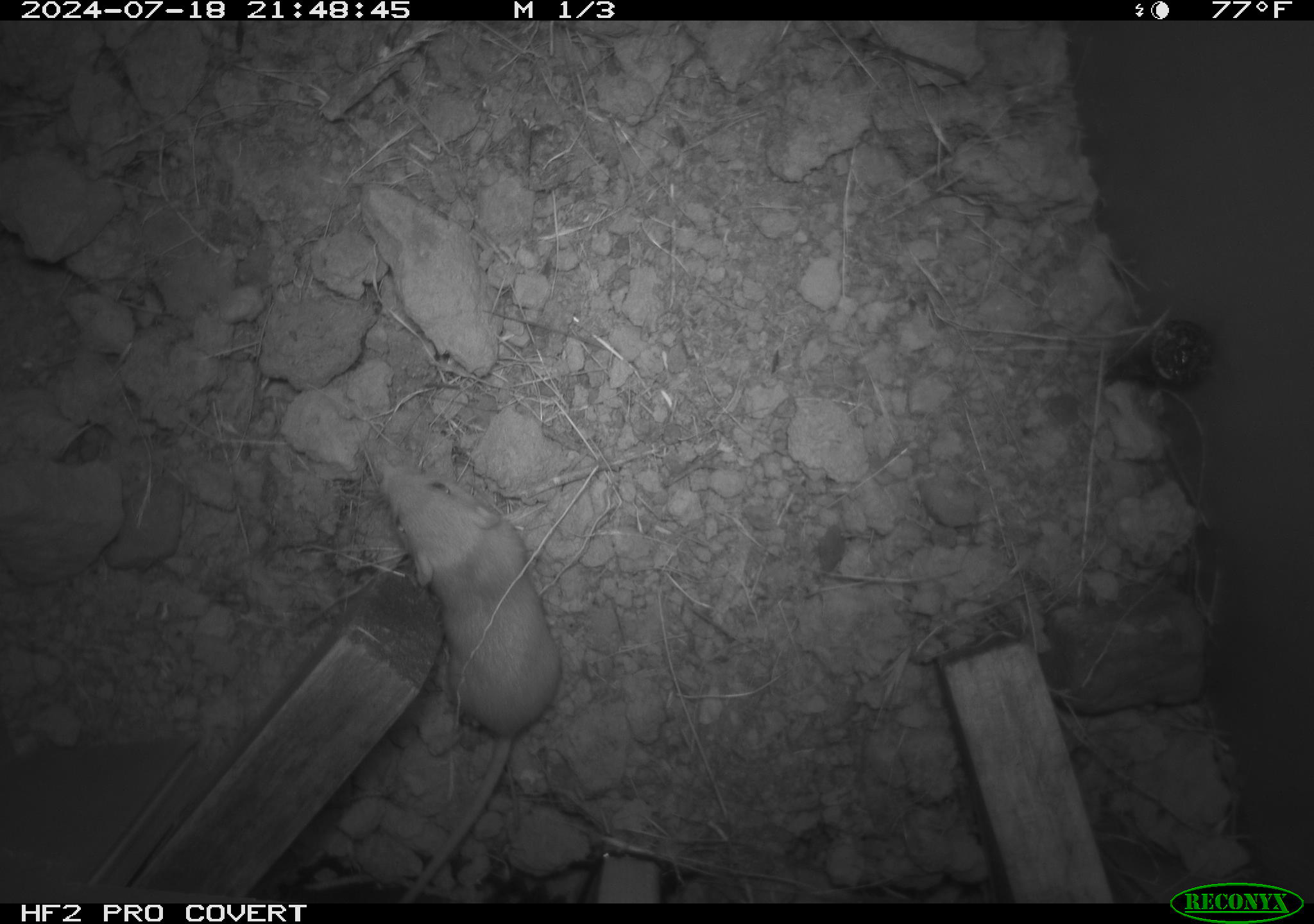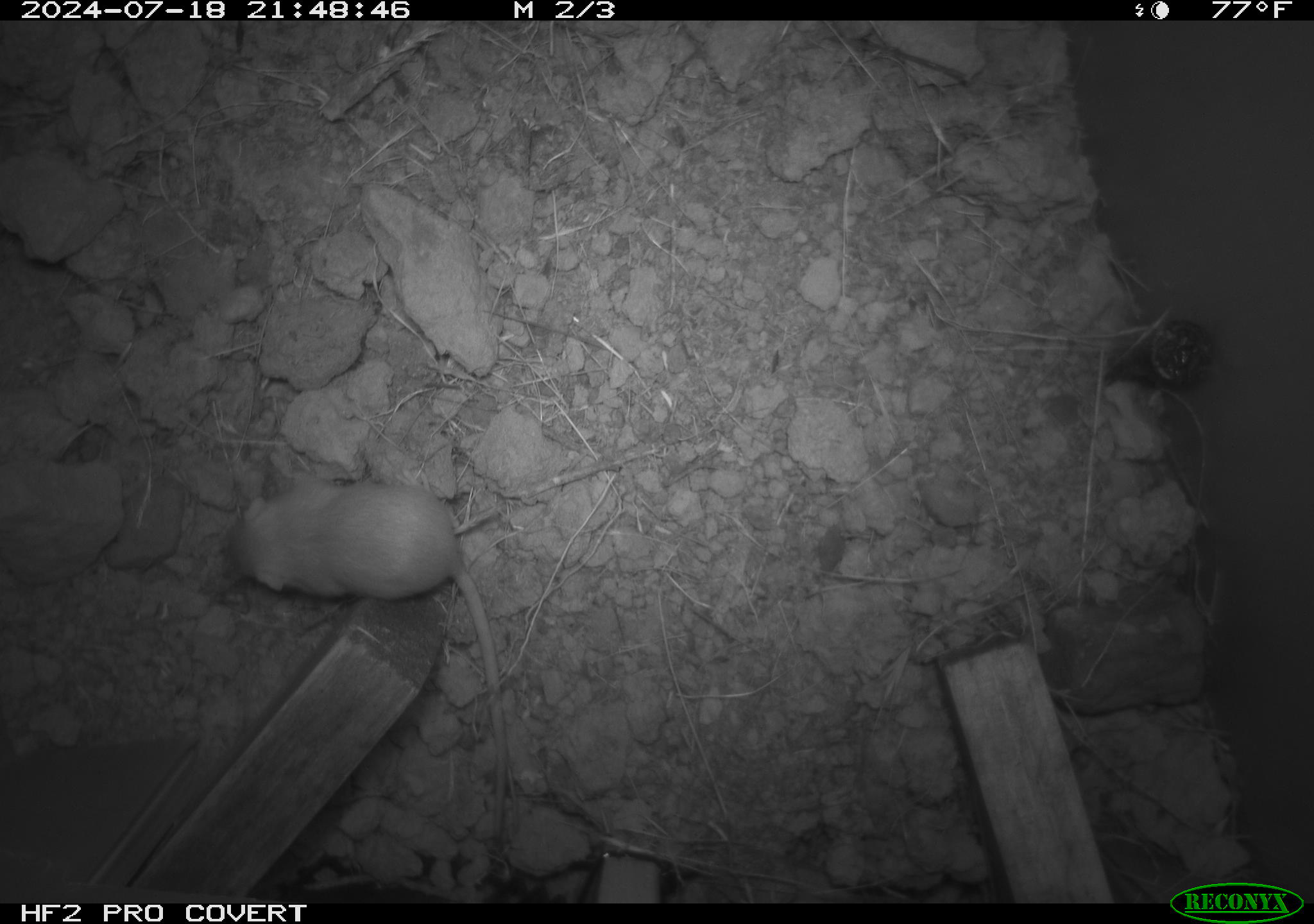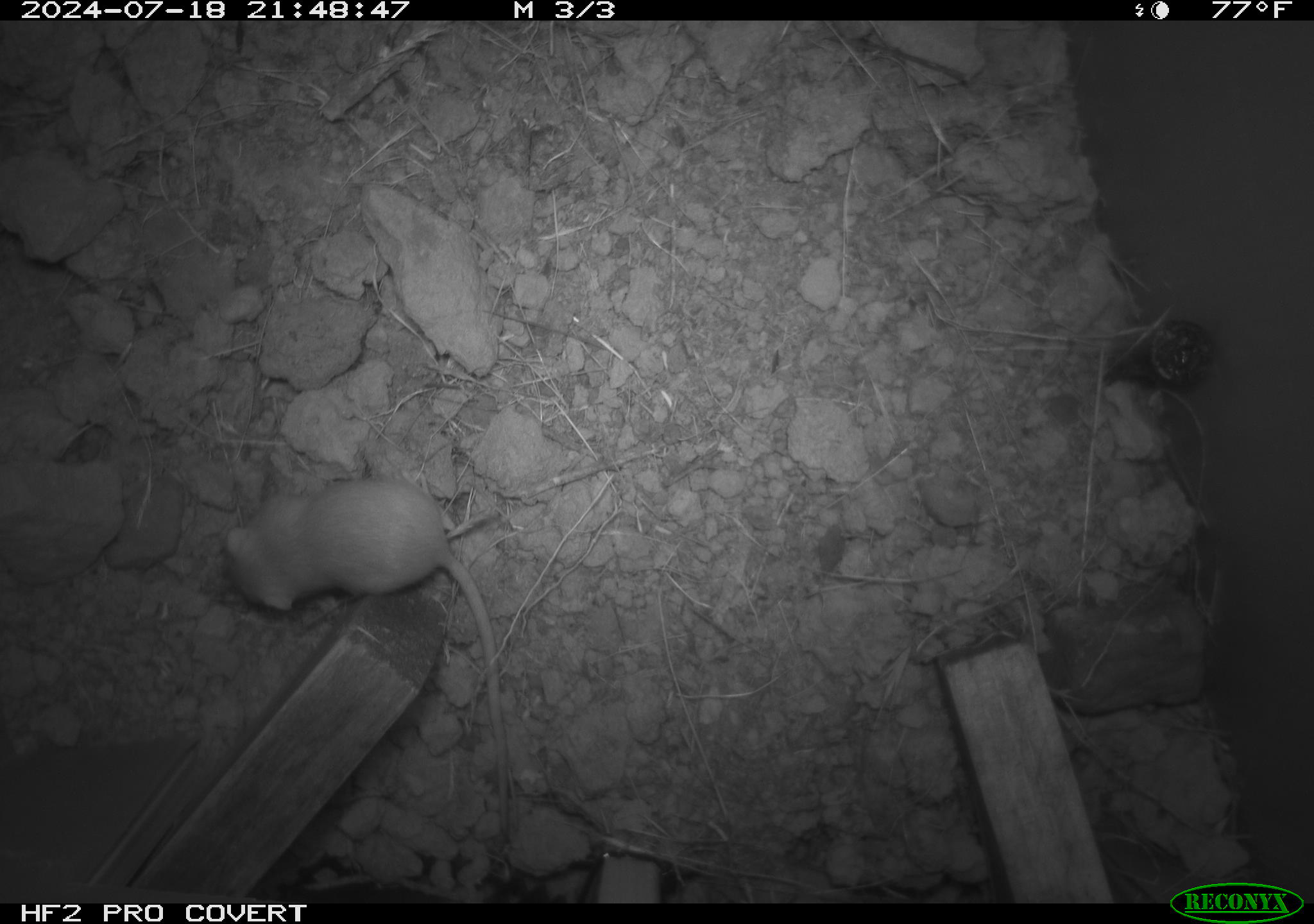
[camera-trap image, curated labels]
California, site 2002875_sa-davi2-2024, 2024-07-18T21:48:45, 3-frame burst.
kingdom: Animalia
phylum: Chordata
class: Mammalia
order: Rodentia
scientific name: Rodentia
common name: mouse species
Mouse species (Rodentia).